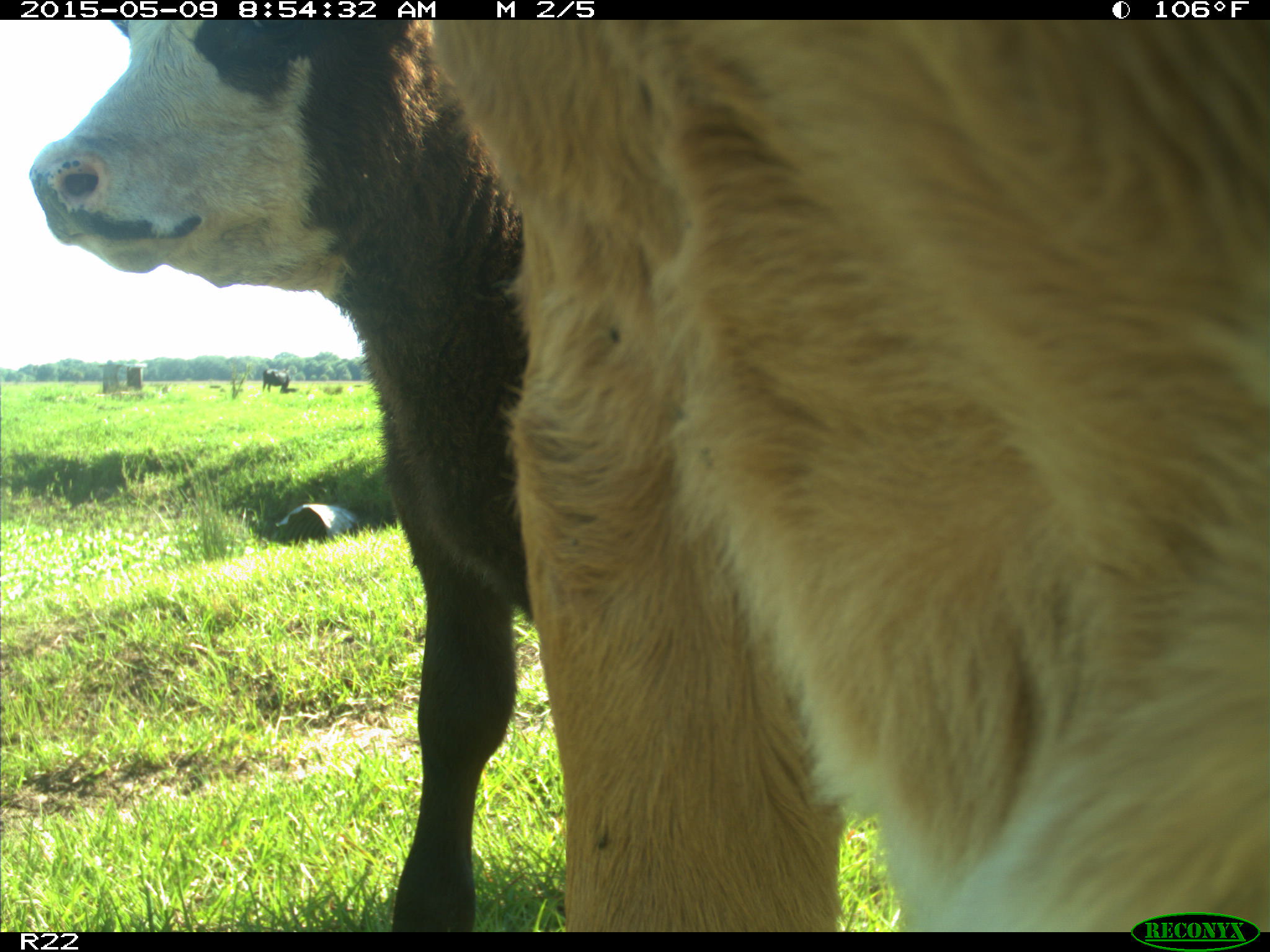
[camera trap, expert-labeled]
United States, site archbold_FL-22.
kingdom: Animalia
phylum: Chordata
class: Mammalia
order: Artiodactyla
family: Bovidae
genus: Bos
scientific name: Bos taurus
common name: domestic cow